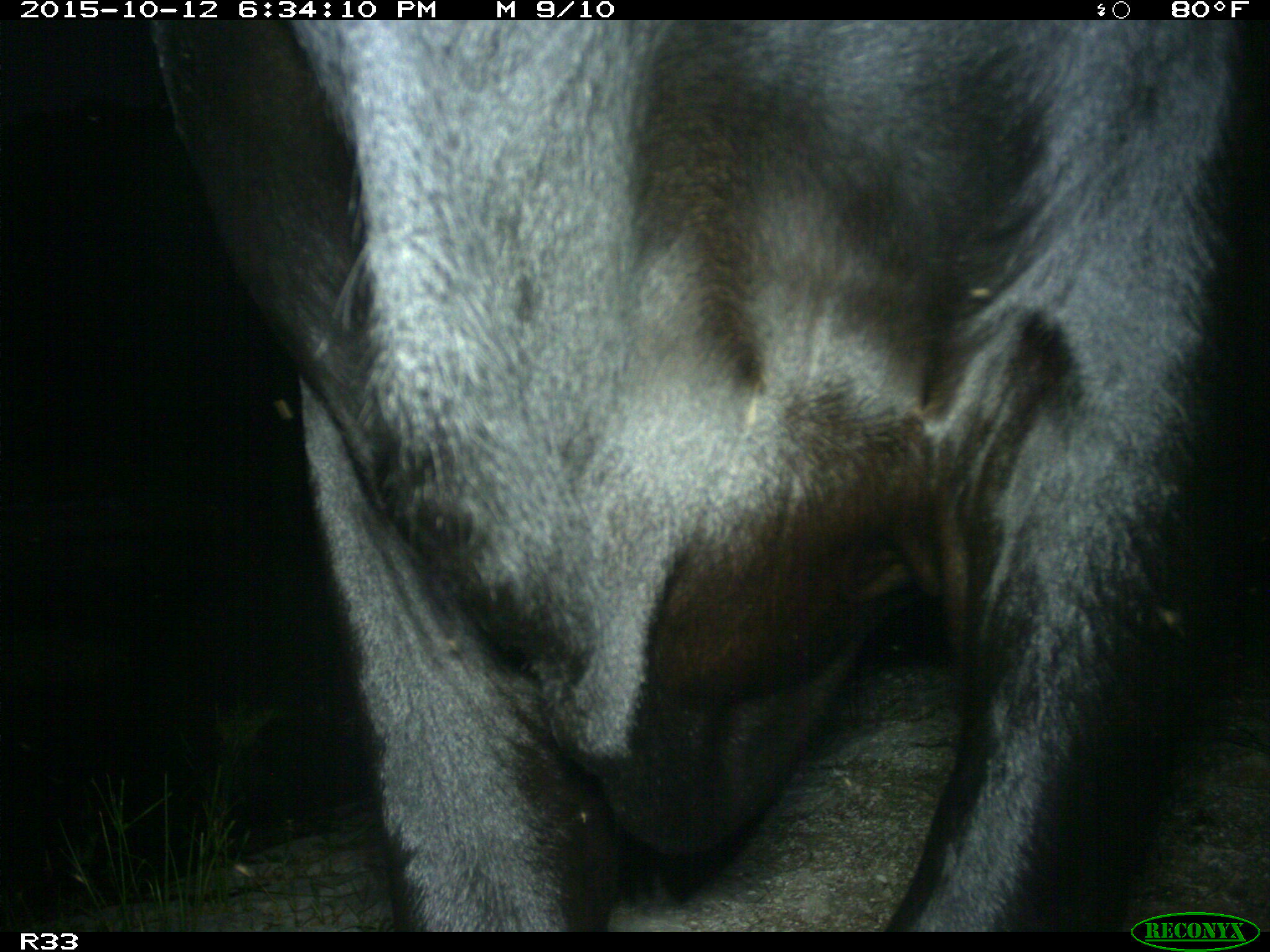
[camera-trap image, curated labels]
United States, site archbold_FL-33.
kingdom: Animalia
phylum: Chordata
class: Mammalia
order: Artiodactyla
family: Bovidae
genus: Bos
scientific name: Bos taurus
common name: domestic cow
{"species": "Bos taurus (domestic cow)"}